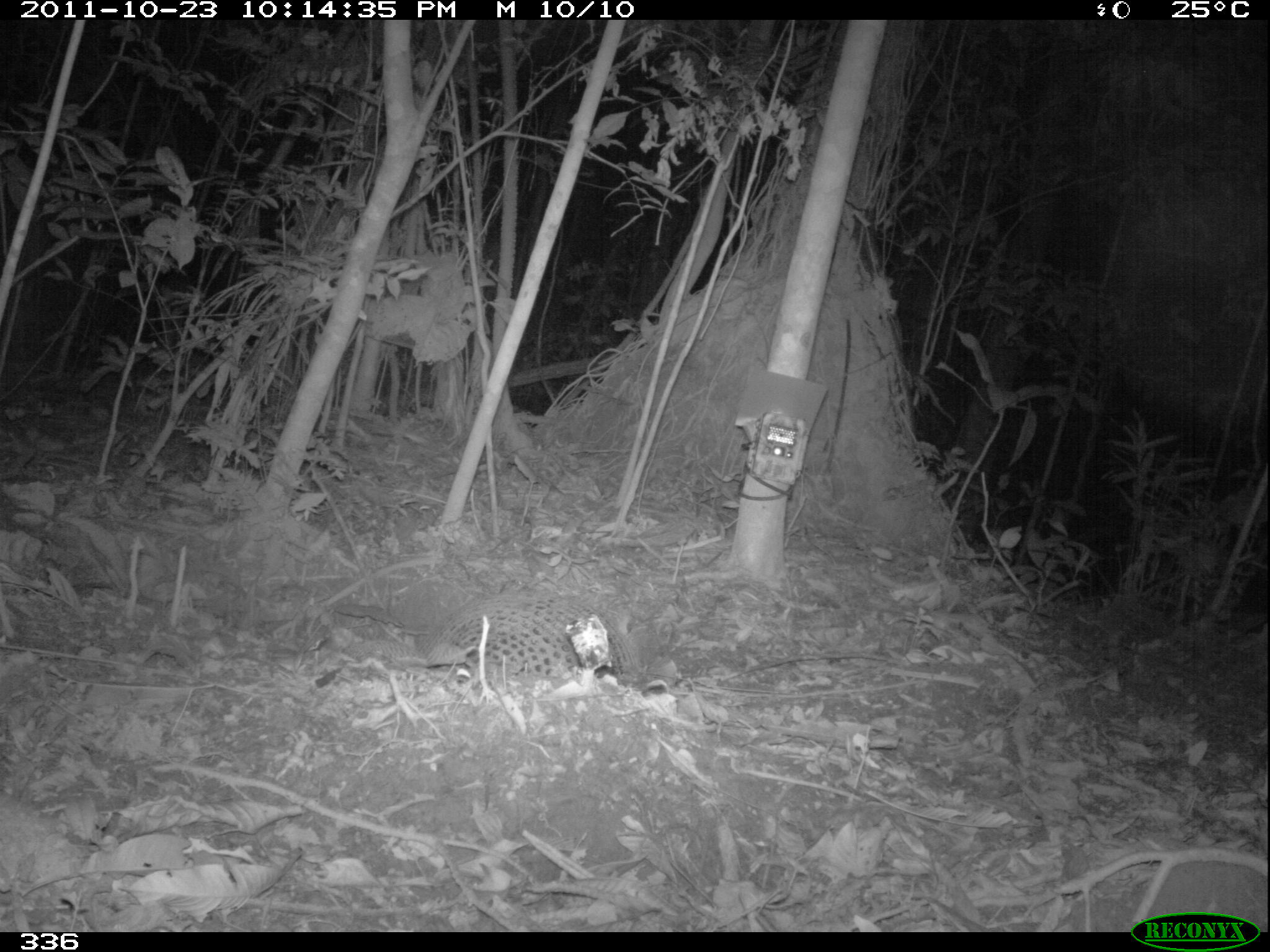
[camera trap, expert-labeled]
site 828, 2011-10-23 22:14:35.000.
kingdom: Animalia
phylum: Chordata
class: Mammalia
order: Cingulata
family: Chlamyphoridae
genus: Priodontes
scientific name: Priodontes maximus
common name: giant armadillo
Priodontes maximus (giant armadillo).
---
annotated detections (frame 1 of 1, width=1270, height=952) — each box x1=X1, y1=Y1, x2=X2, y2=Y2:
priodontes maximus: x1=342, y1=594, x2=627, y2=685